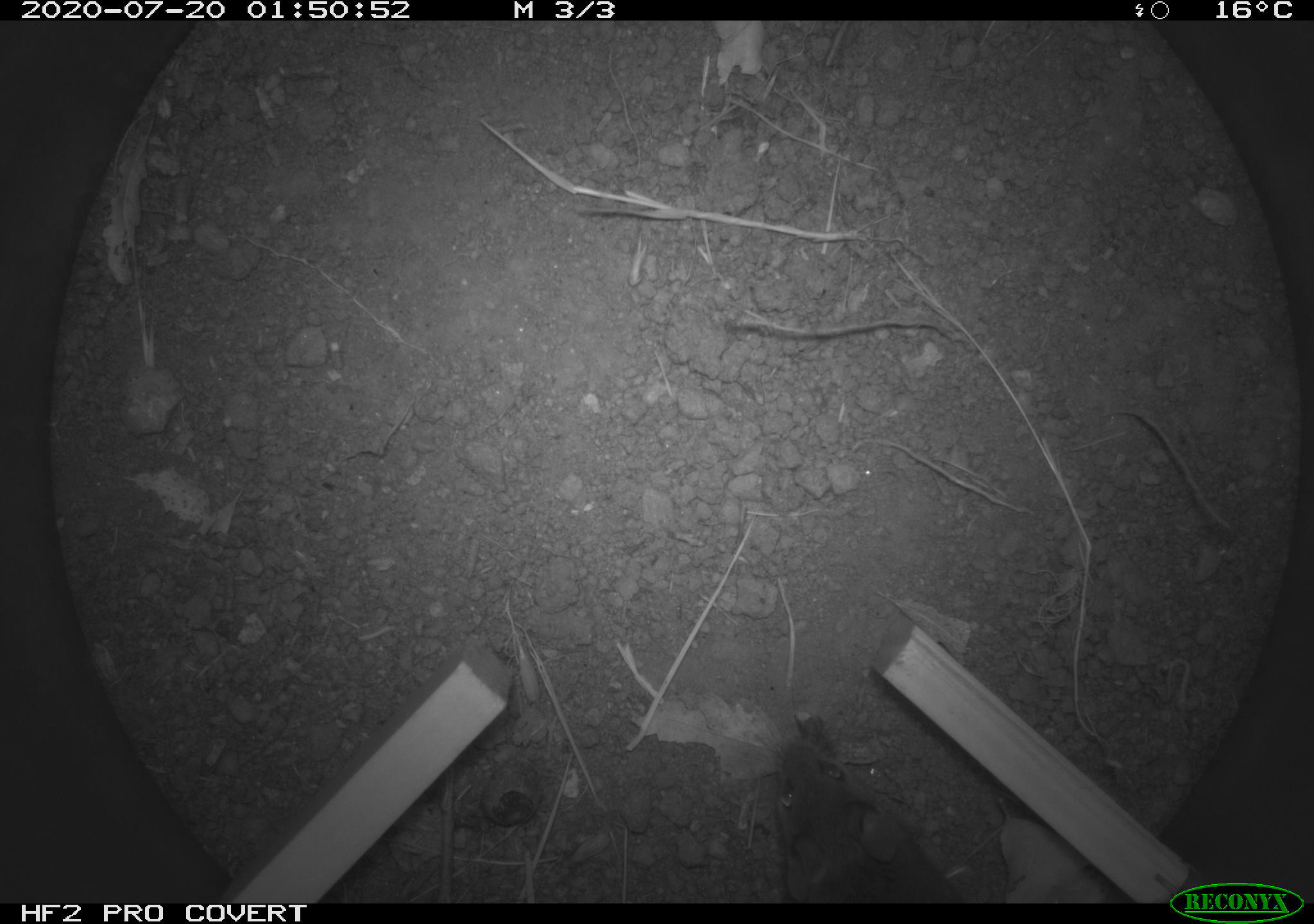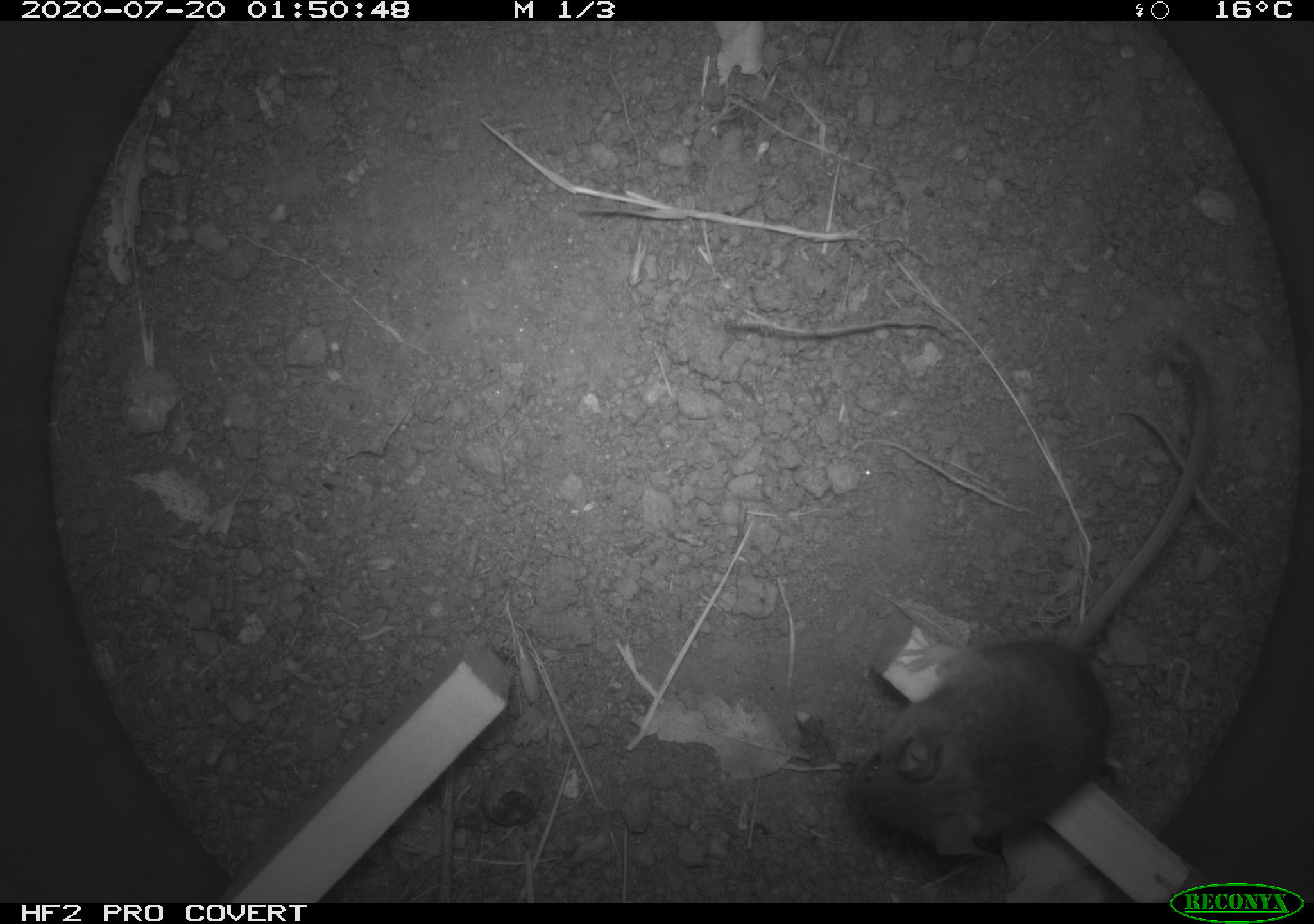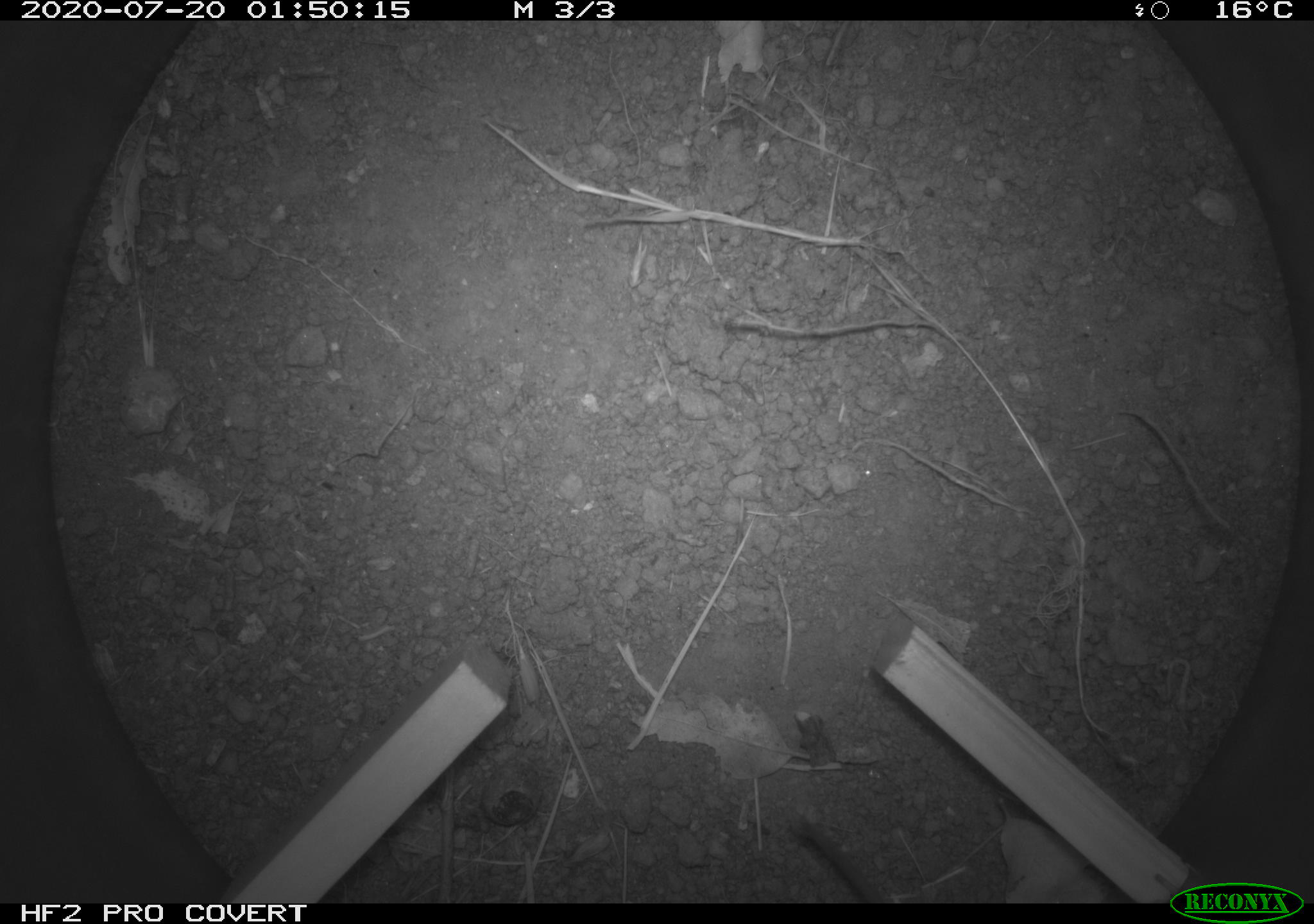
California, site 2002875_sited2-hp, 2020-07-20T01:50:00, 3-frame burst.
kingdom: Animalia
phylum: Chordata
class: Mammalia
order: Rodentia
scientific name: Rodentia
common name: rodent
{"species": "rodent (Rodentia)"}